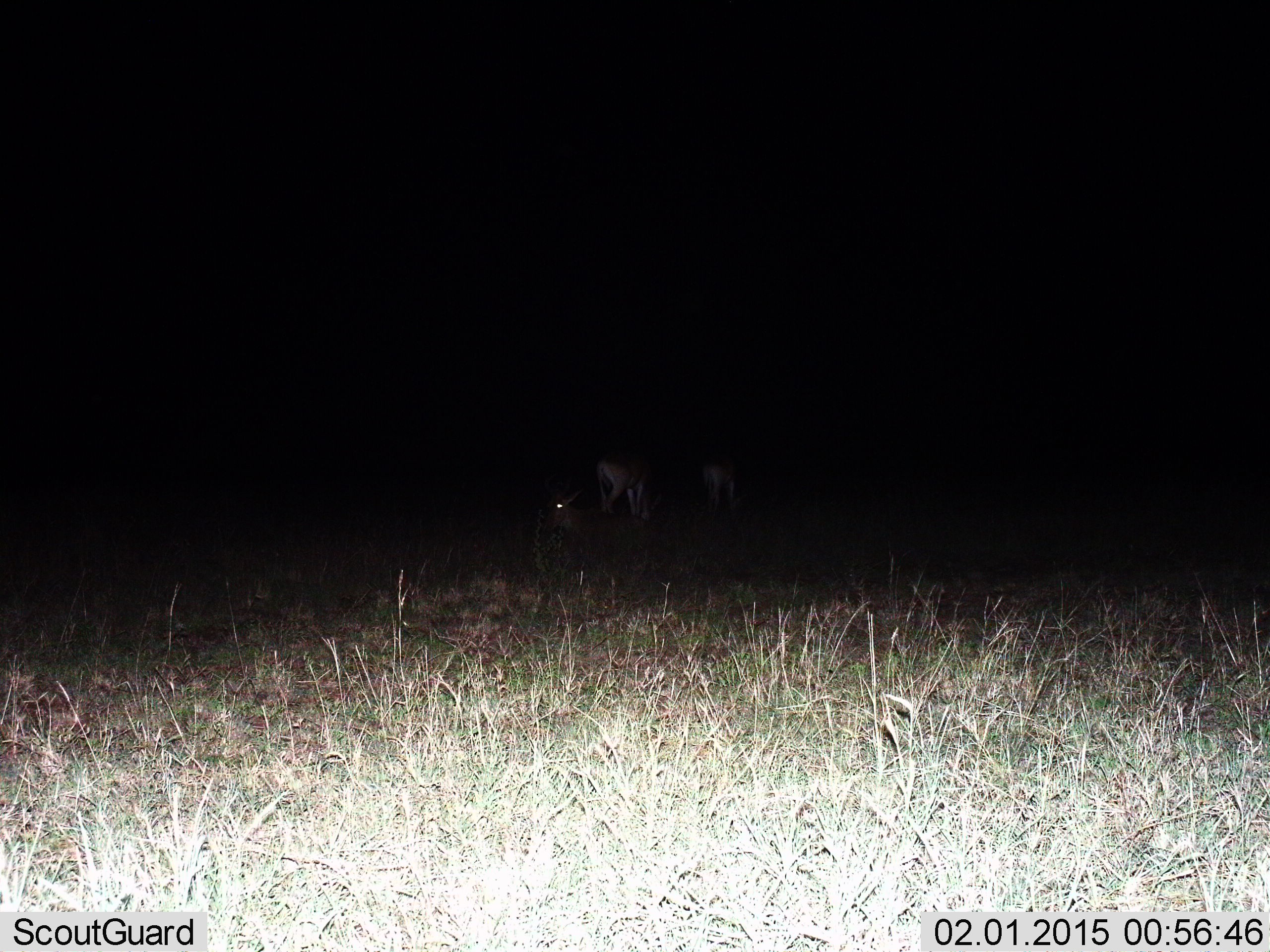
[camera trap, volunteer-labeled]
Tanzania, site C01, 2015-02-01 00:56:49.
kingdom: Animalia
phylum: Chordata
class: Mammalia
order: Artiodactyla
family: Bovidae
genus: Nanger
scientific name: Nanger granti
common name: grant's gazelle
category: gazellegrants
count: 3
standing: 50%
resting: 50%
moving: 0%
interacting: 0%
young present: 0%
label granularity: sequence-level